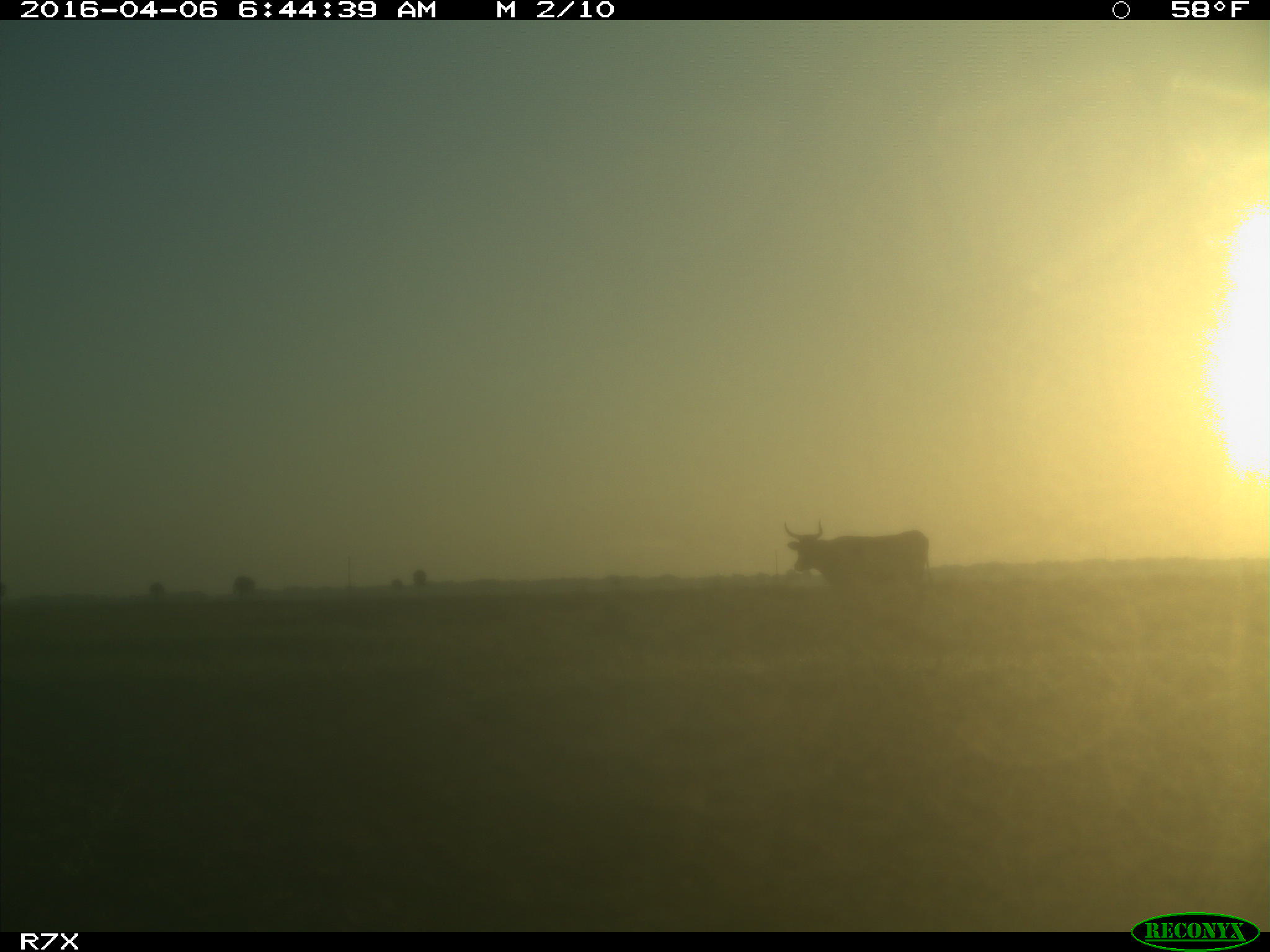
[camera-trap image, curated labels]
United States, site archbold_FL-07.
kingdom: Animalia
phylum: Chordata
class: Mammalia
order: Artiodactyla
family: Bovidae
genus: Bos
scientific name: Bos taurus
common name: domestic cow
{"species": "Bos taurus (domestic cow)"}